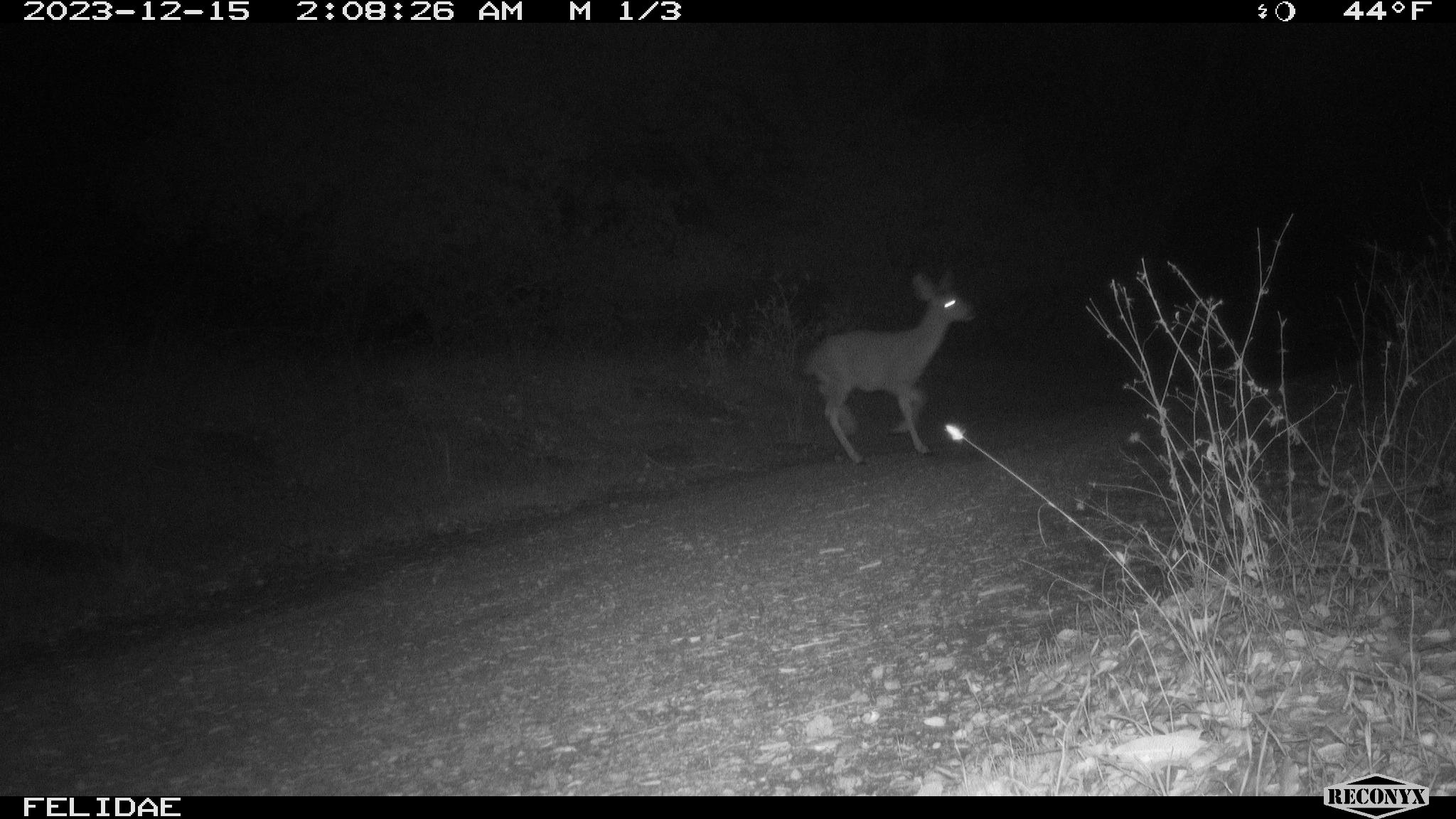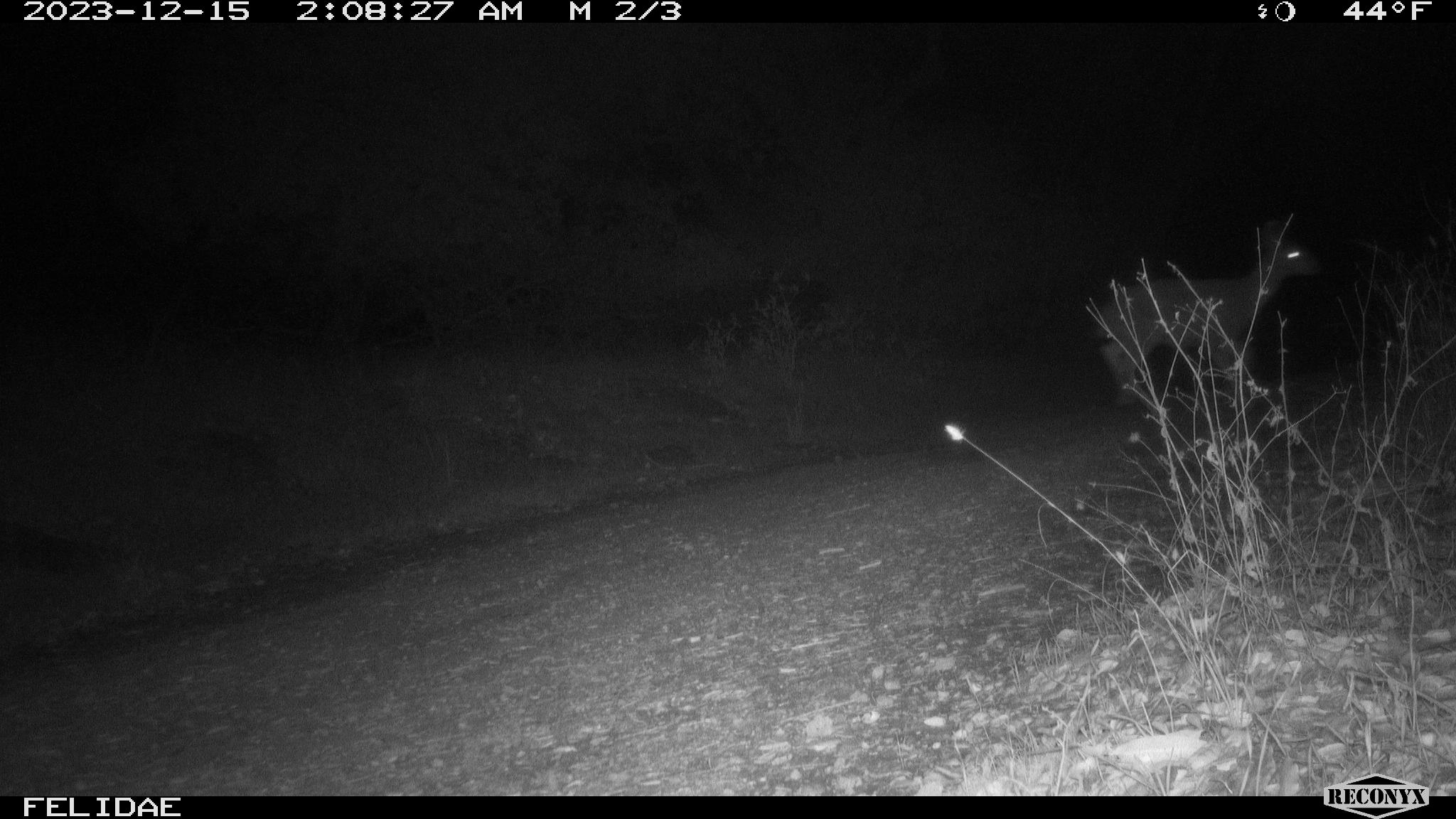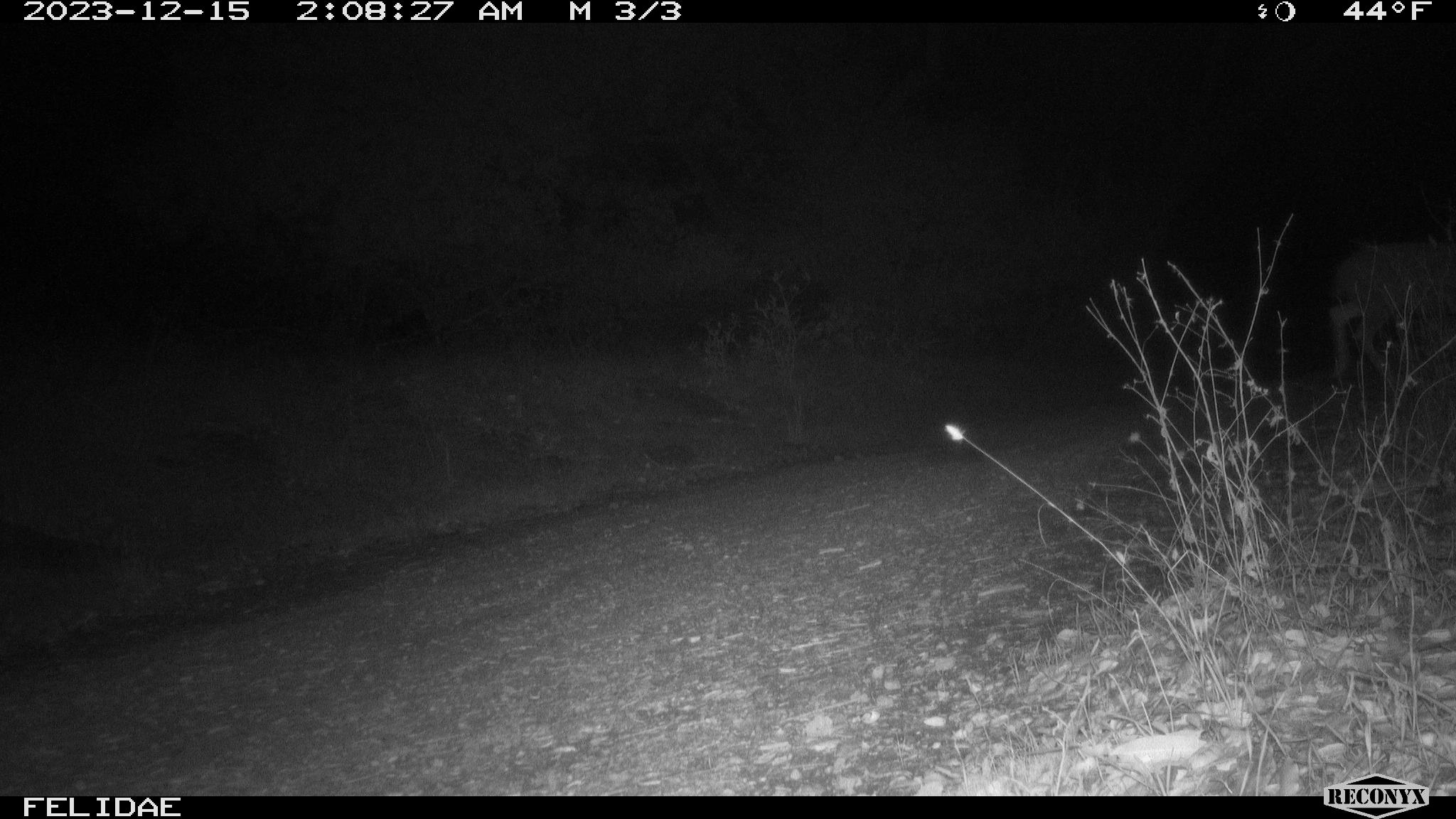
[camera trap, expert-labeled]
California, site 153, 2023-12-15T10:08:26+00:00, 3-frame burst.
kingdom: Animalia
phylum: Chordata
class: Mammalia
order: Artiodactyla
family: Cervidae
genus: Odocoileus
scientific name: Odocoileus hemionus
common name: mule deer